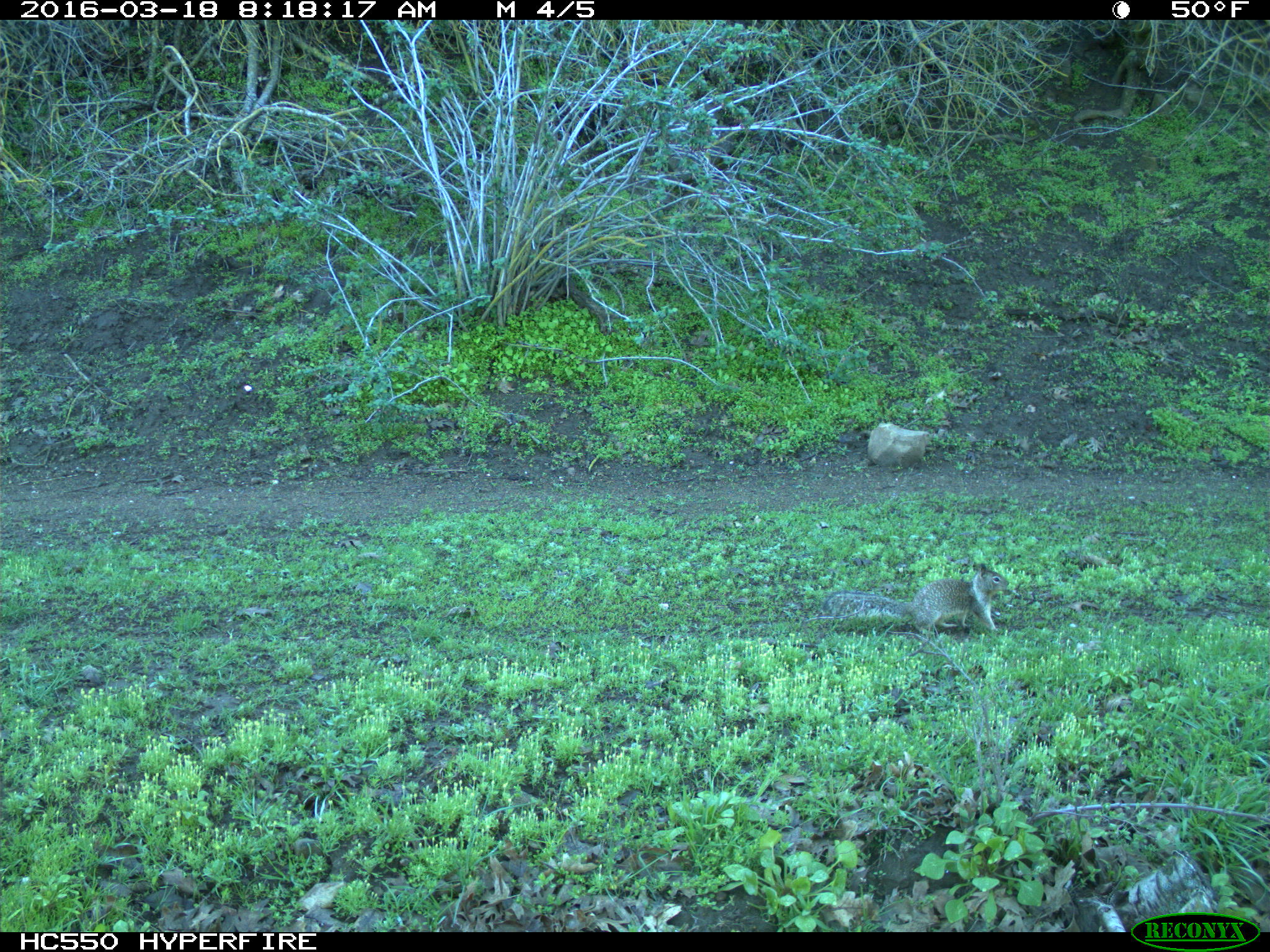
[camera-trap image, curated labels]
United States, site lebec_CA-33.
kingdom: Animalia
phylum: Chordata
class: Mammalia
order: Rodentia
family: Sciuridae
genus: Otospermophilus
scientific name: Otospermophilus beecheyi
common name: california ground squirrel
Otospermophilus beecheyi (california ground squirrel).